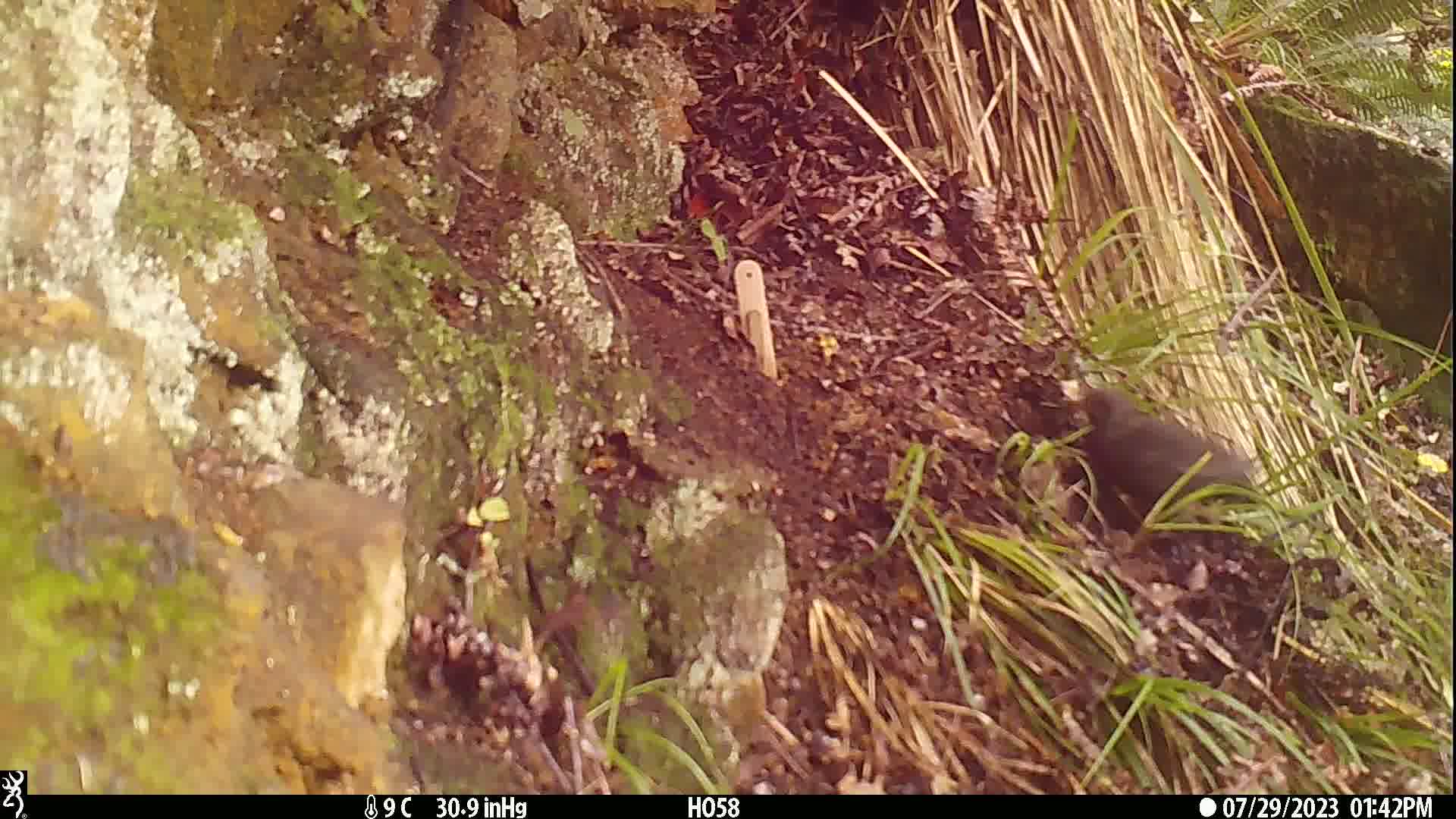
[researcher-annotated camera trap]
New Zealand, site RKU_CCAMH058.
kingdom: Animalia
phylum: Chordata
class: Aves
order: Passeriformes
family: Turdidae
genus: Turdus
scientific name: Turdus merula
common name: eurasian blackbird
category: blackbird